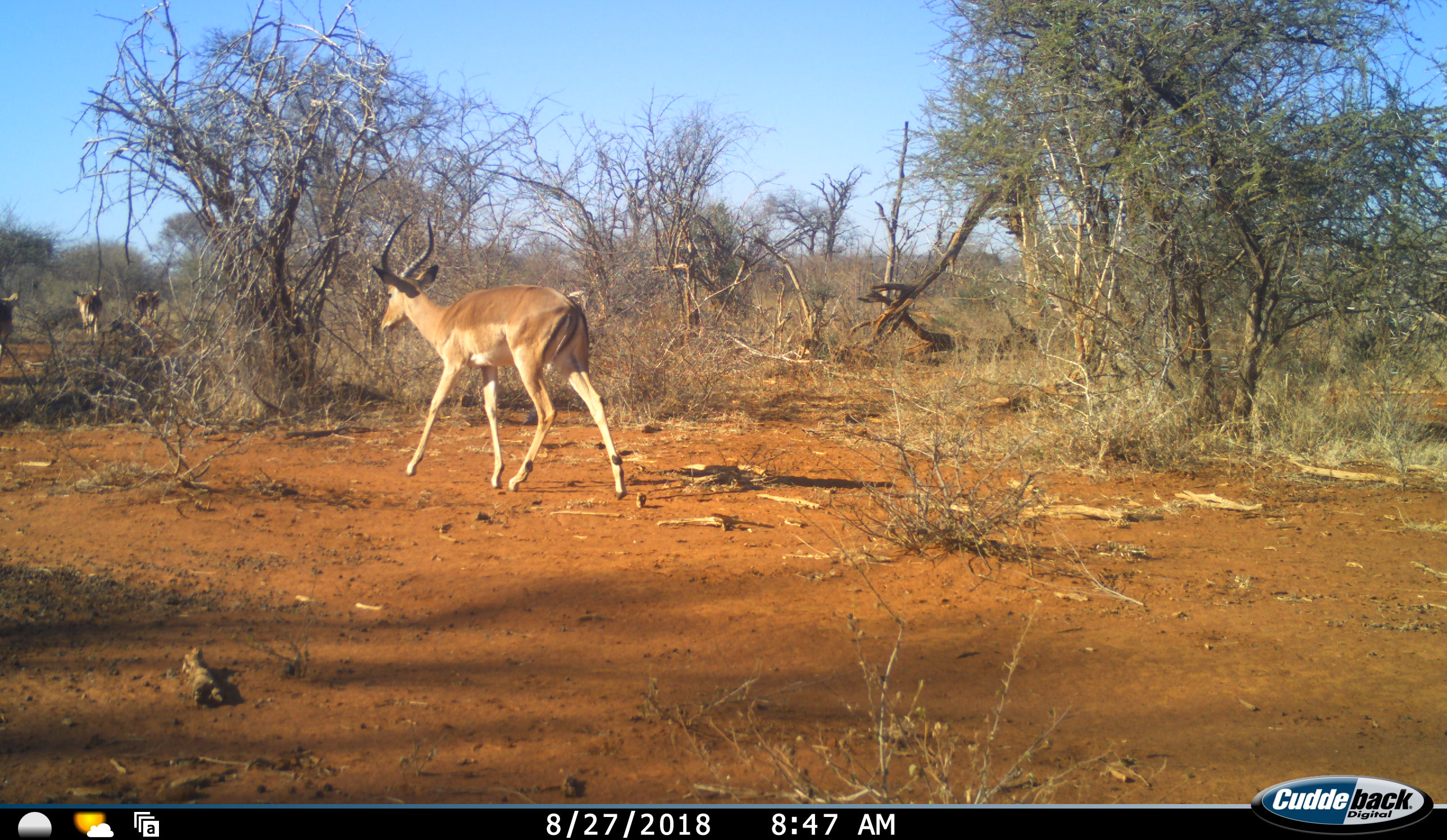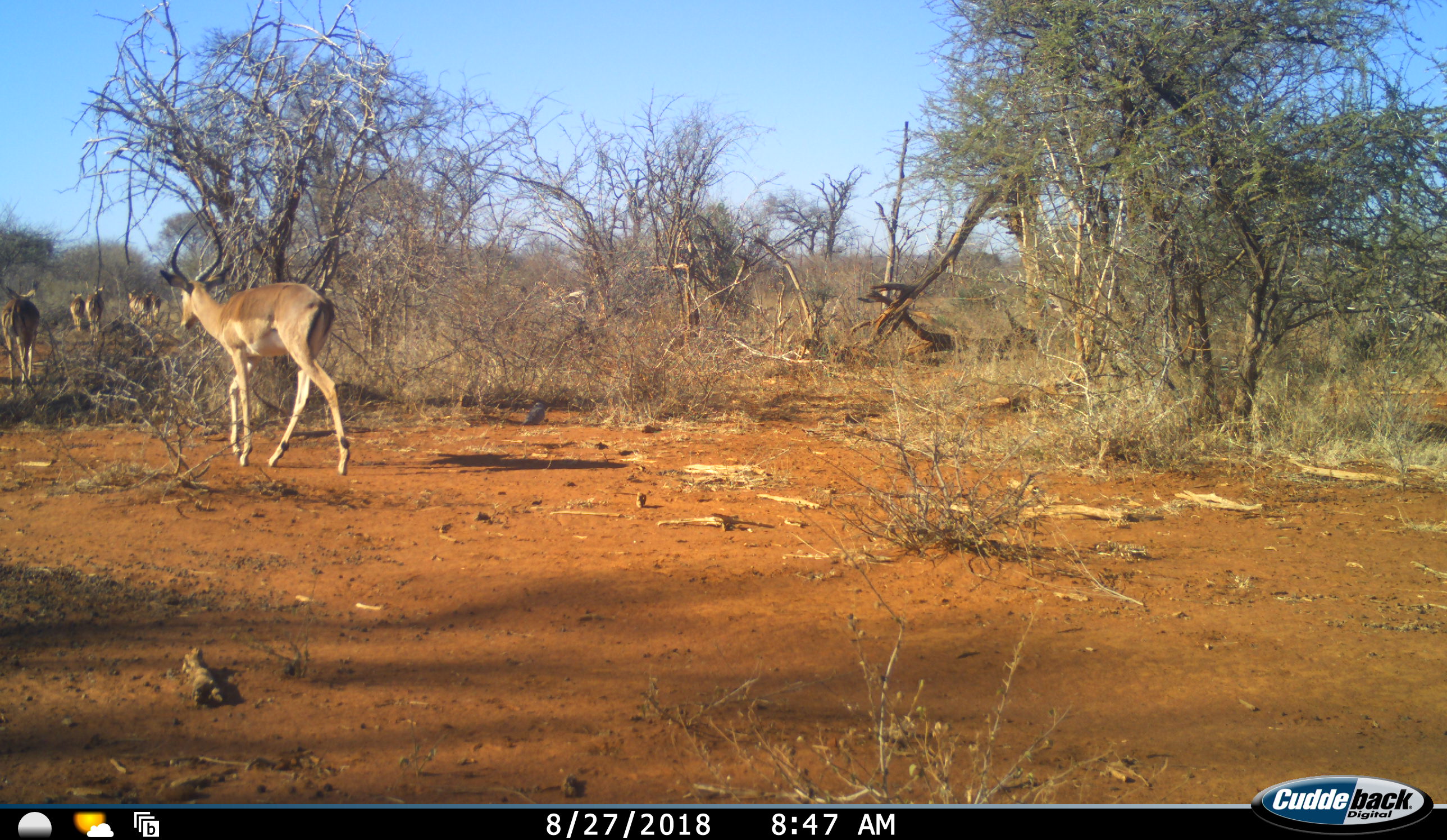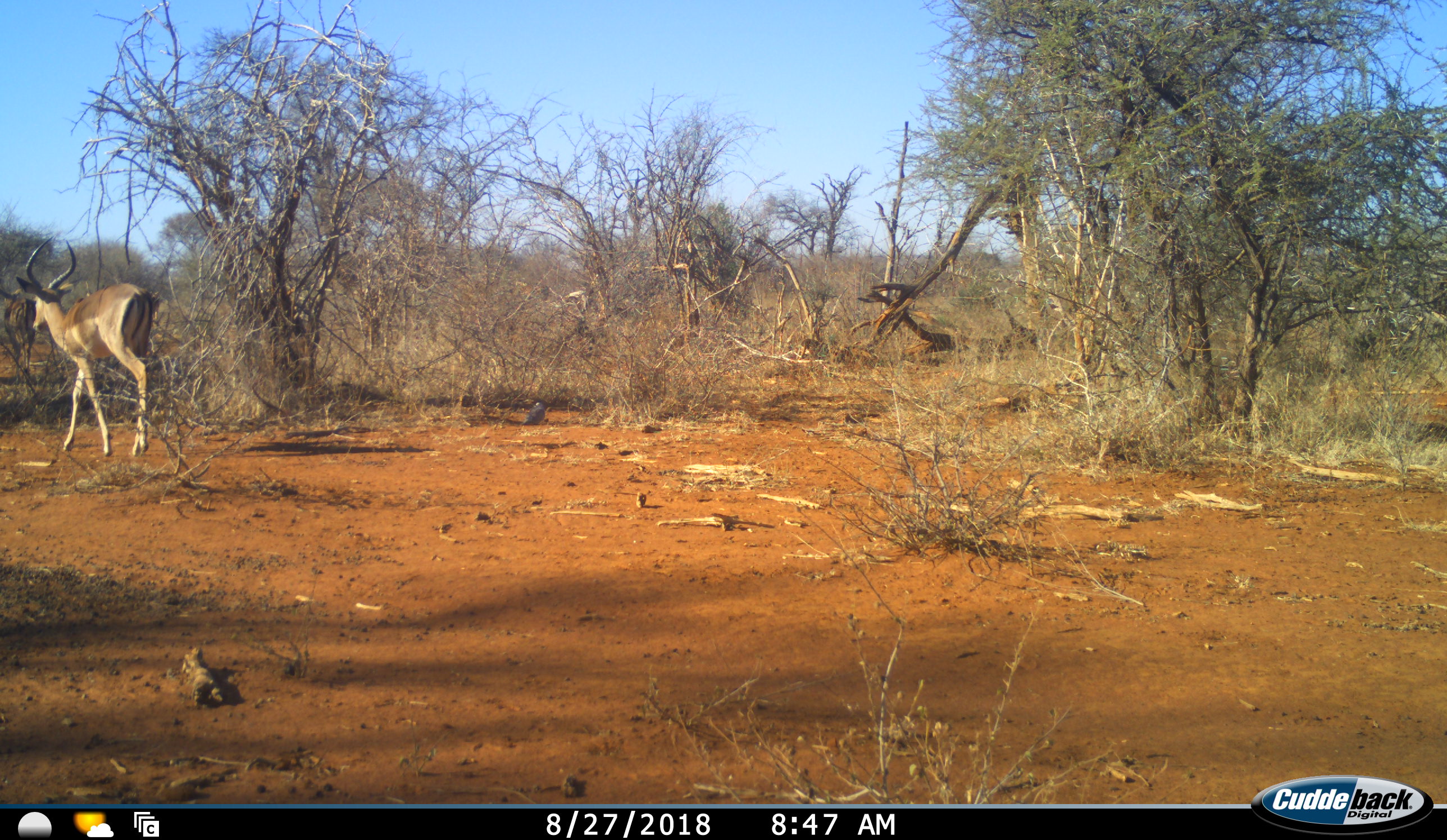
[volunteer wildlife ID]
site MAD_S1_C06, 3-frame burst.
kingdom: Animalia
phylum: Chordata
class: Mammalia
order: Artiodactyla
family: Bovidae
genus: Aepyceros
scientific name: Aepyceros melampus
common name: impala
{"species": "impala (Aepyceros melampus)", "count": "6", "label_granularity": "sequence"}